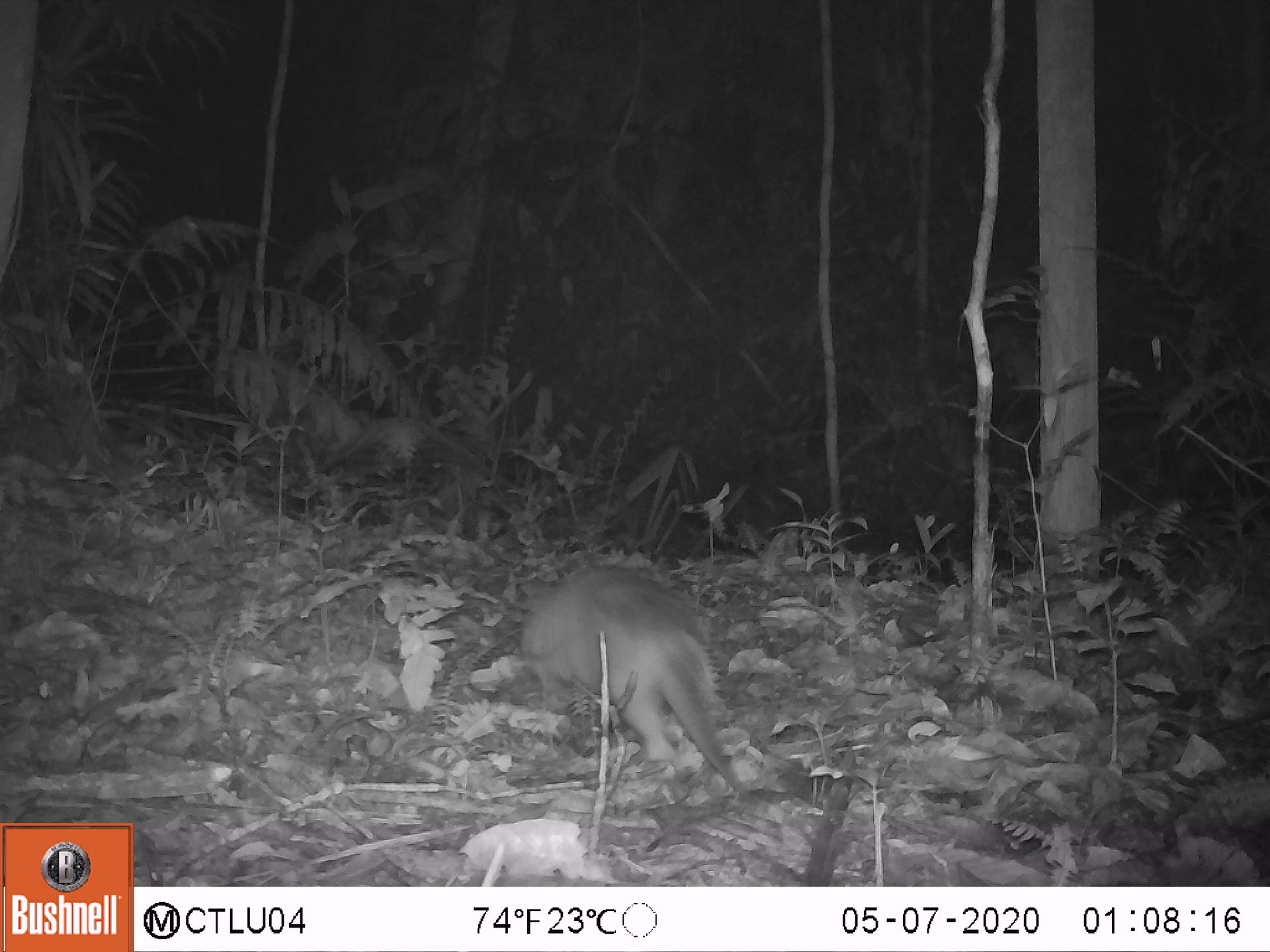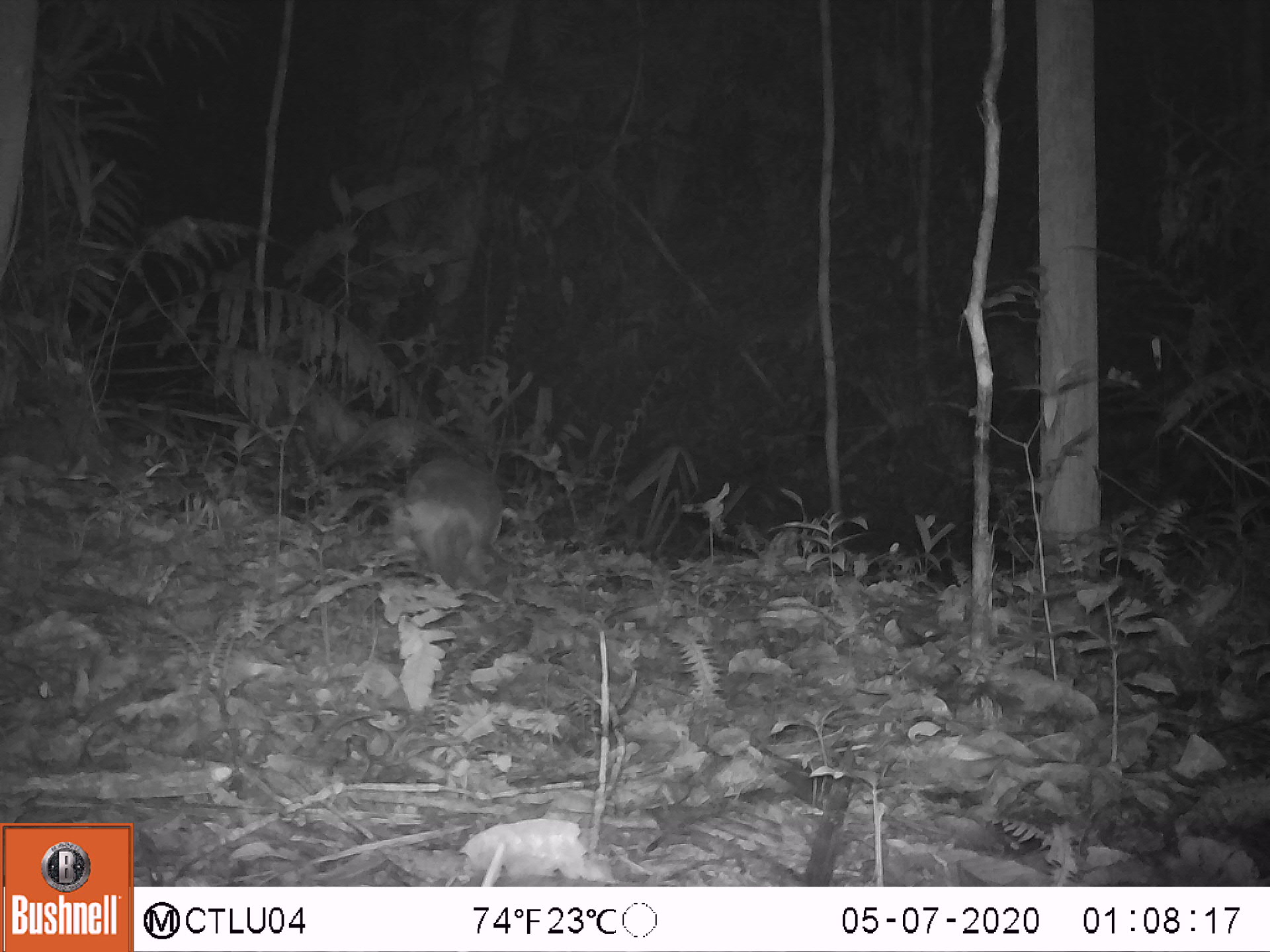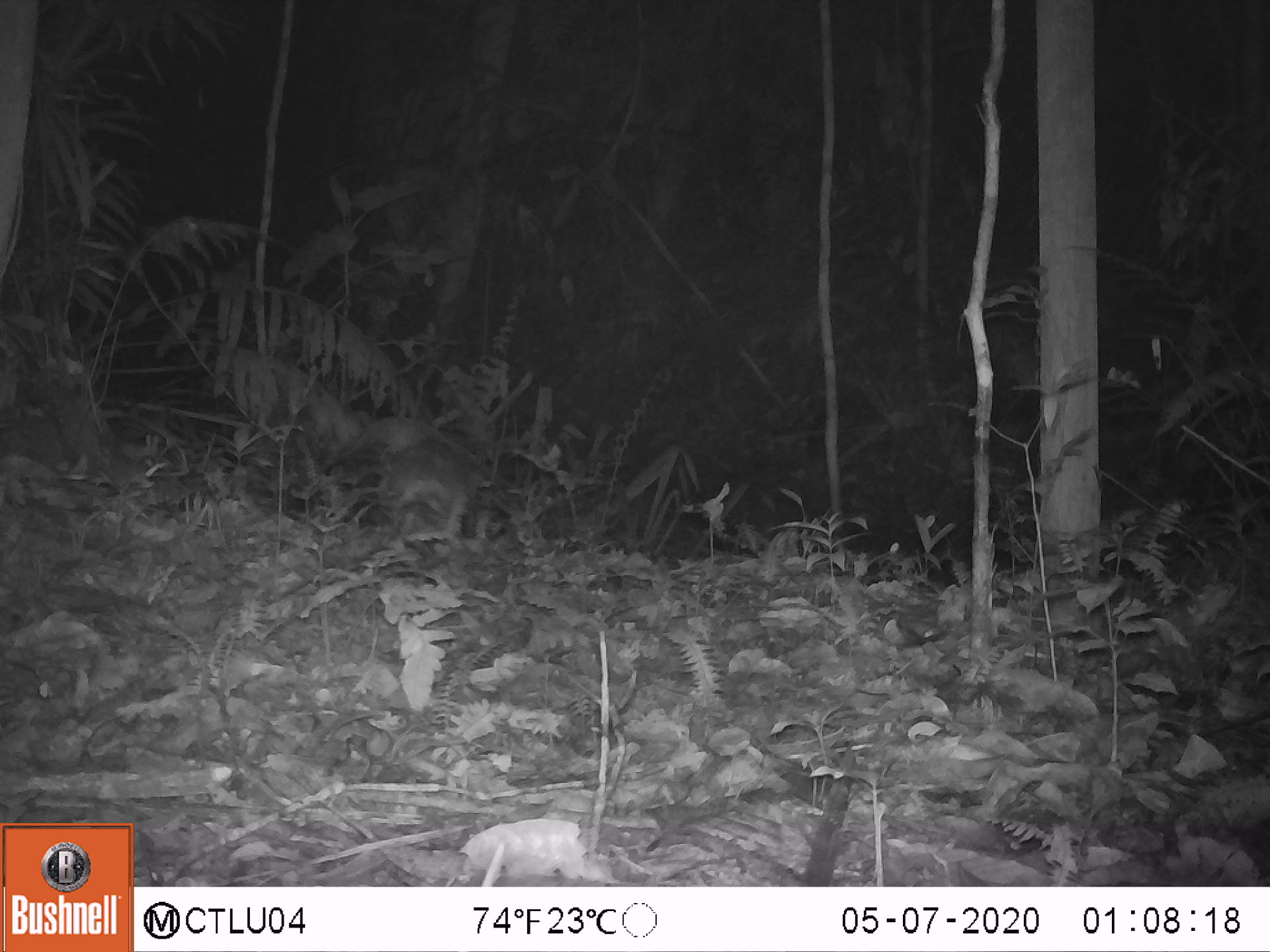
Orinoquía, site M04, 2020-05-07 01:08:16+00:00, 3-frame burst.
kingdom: Animalia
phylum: Chordata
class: Mammalia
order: Cingulata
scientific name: Cingulata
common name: armadillo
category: unknown armadillo